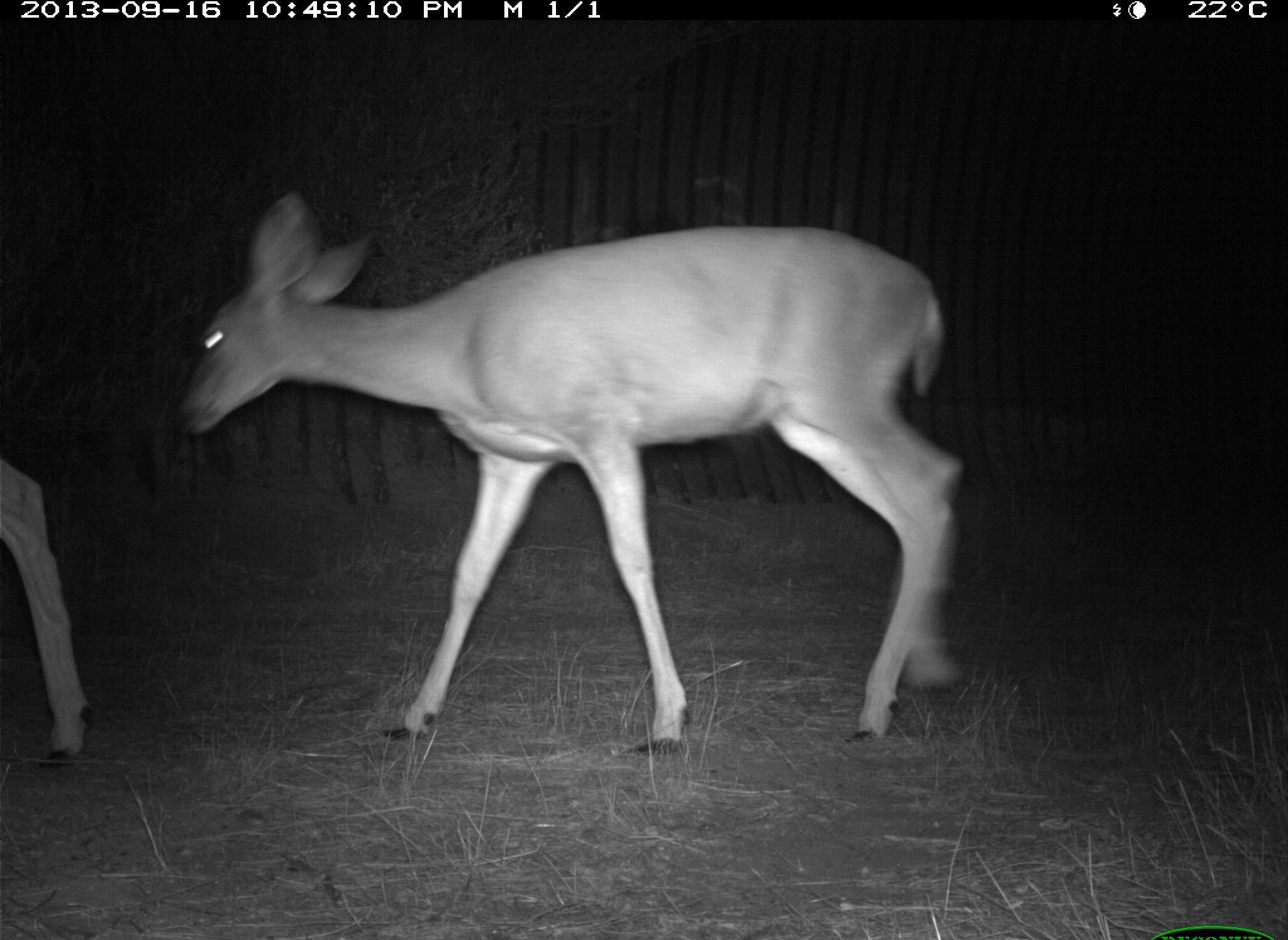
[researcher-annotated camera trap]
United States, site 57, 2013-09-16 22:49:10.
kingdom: Animalia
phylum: Chordata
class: Mammalia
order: Artiodactyla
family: Cervidae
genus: Odocoileus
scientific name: Odocoileus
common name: deer